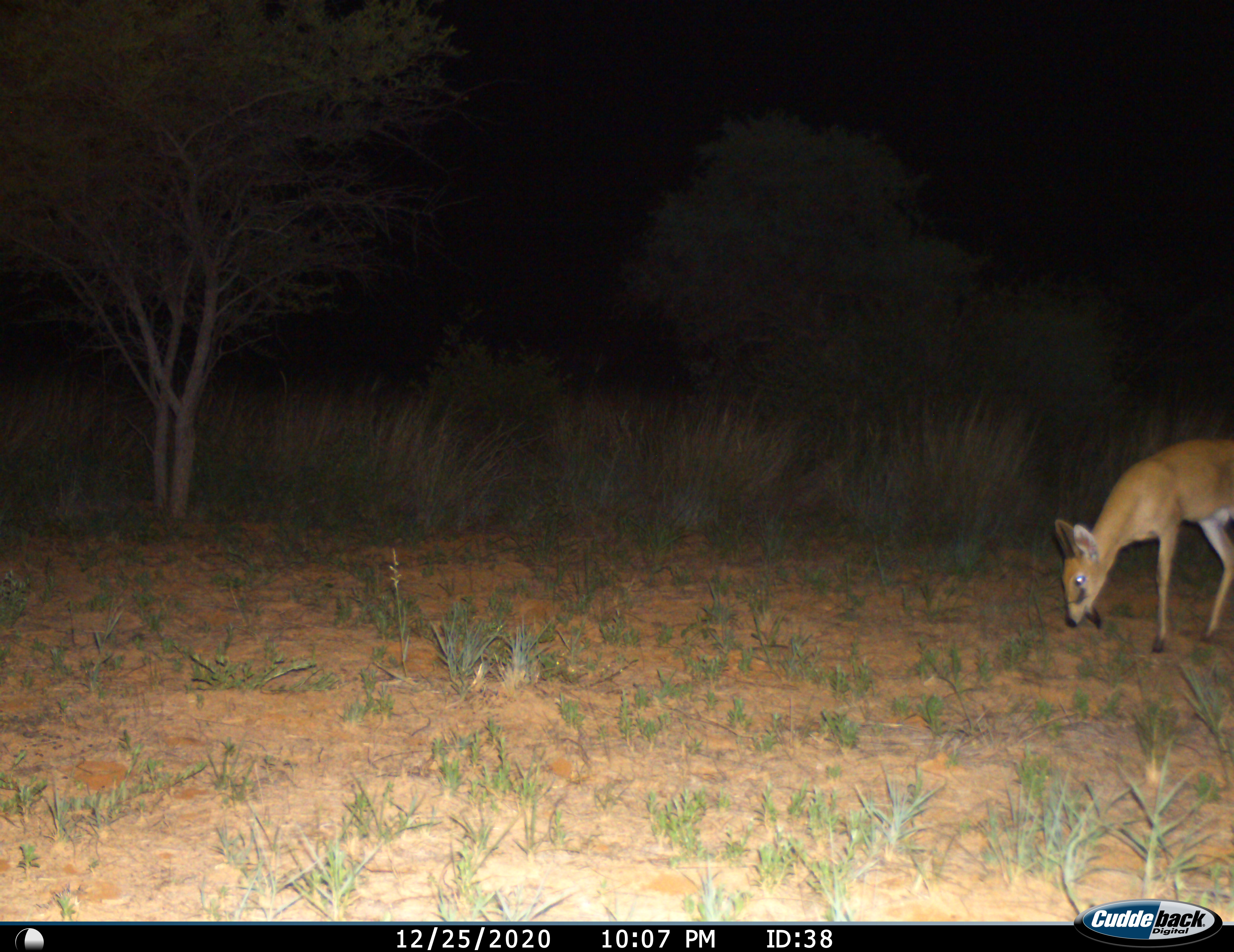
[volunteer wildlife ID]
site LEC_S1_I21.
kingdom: Animalia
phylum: Chordata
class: Mammalia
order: Artiodactyla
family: Bovidae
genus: Sylvicapra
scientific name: Sylvicapra grimmia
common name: common duiker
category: duikercommongrey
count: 1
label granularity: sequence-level